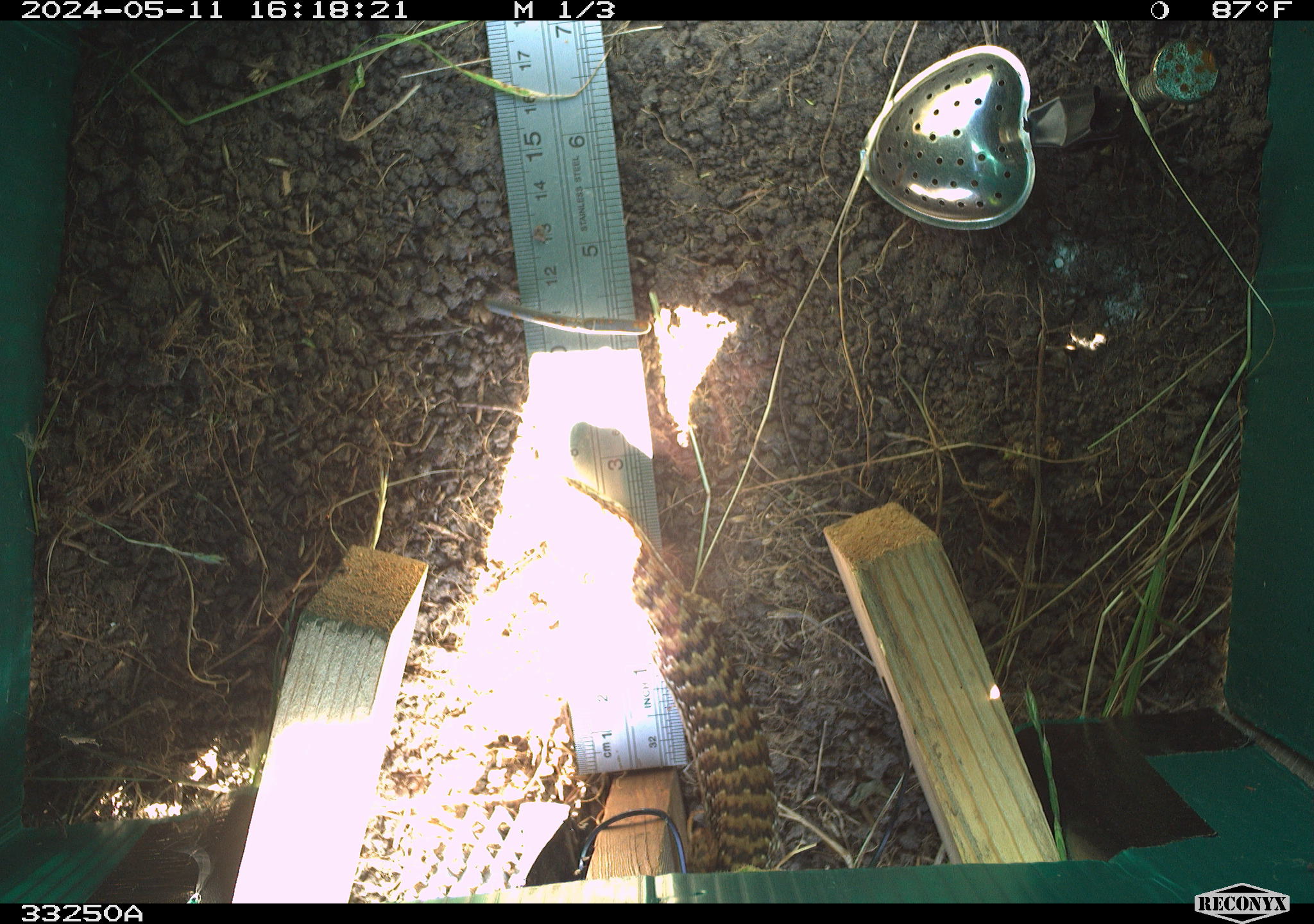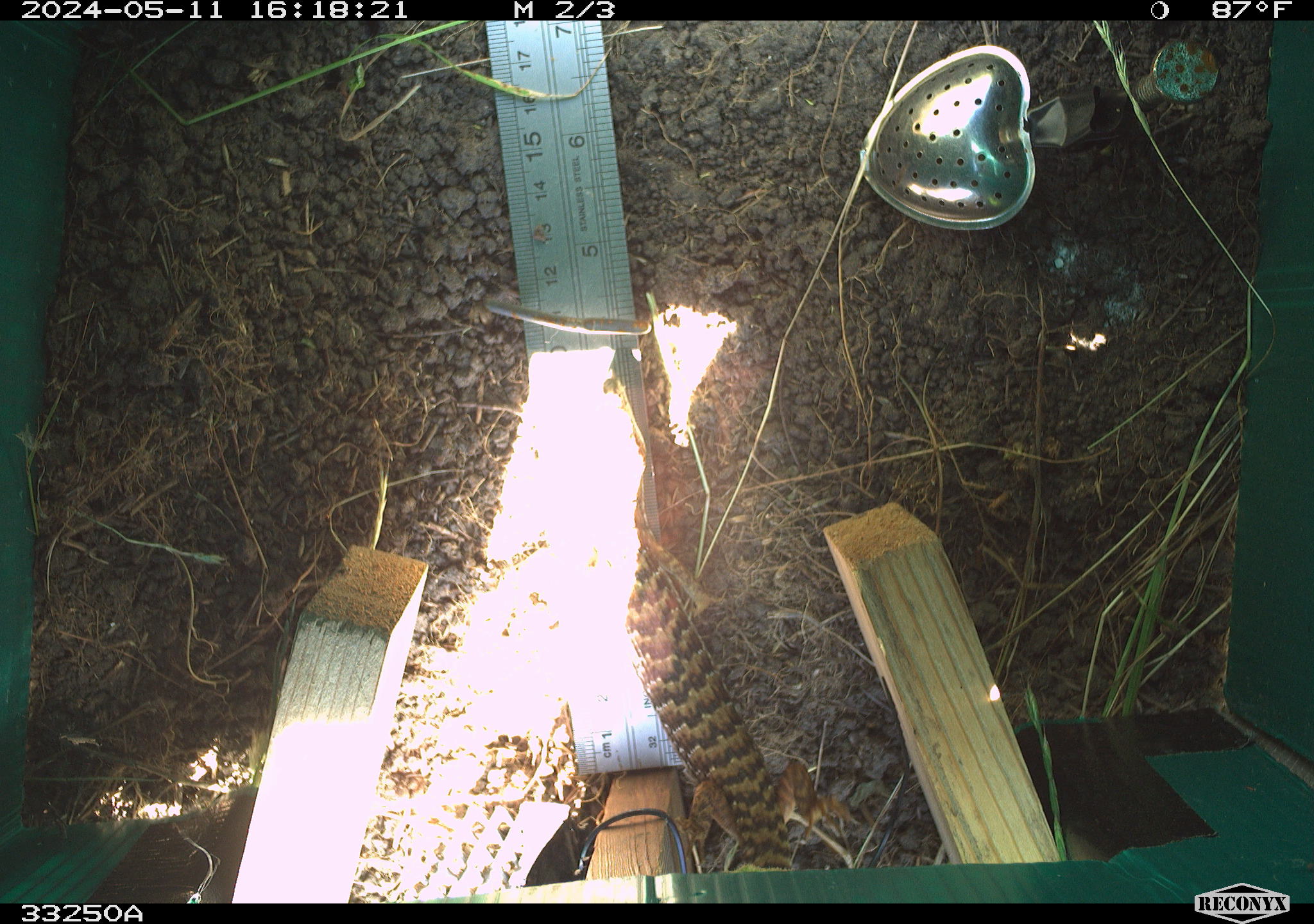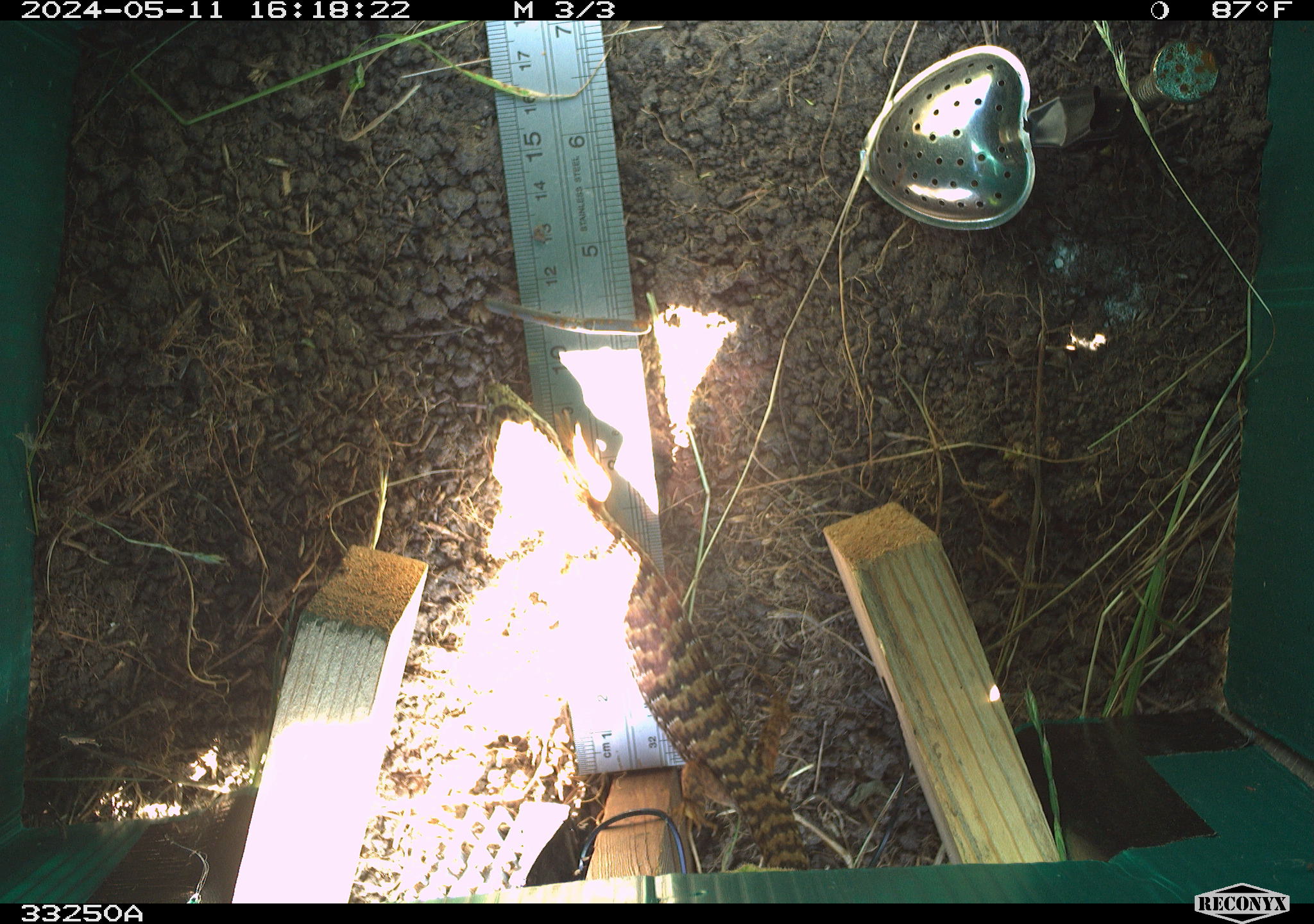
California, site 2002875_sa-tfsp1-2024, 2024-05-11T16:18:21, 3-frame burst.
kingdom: Animalia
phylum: Chordata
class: Reptilia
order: Squamata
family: Anguidae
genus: Elgaria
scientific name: Elgaria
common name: alligator lizards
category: elgaria species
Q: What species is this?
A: Elgaria species (alligator lizards) (Elgaria).